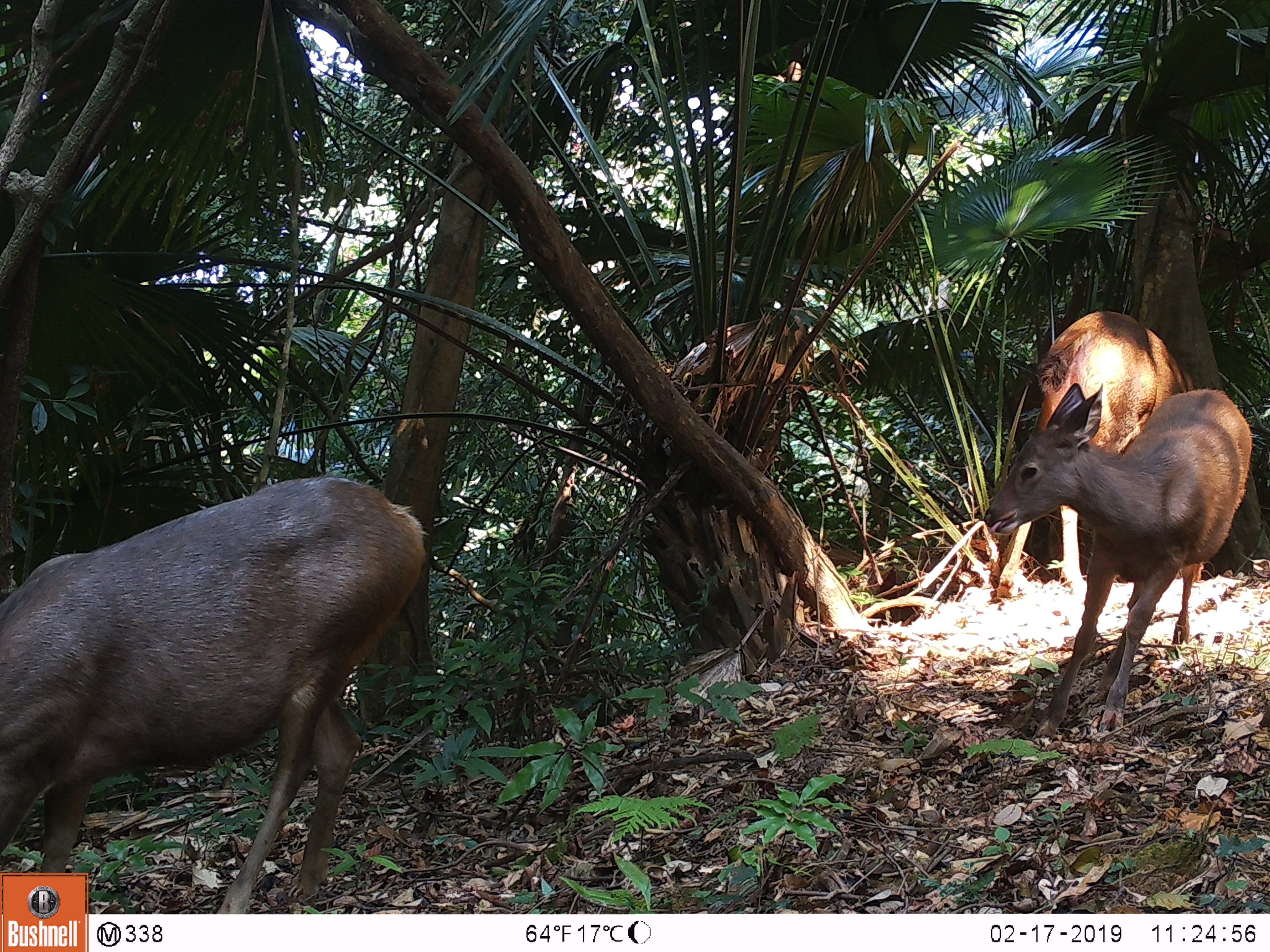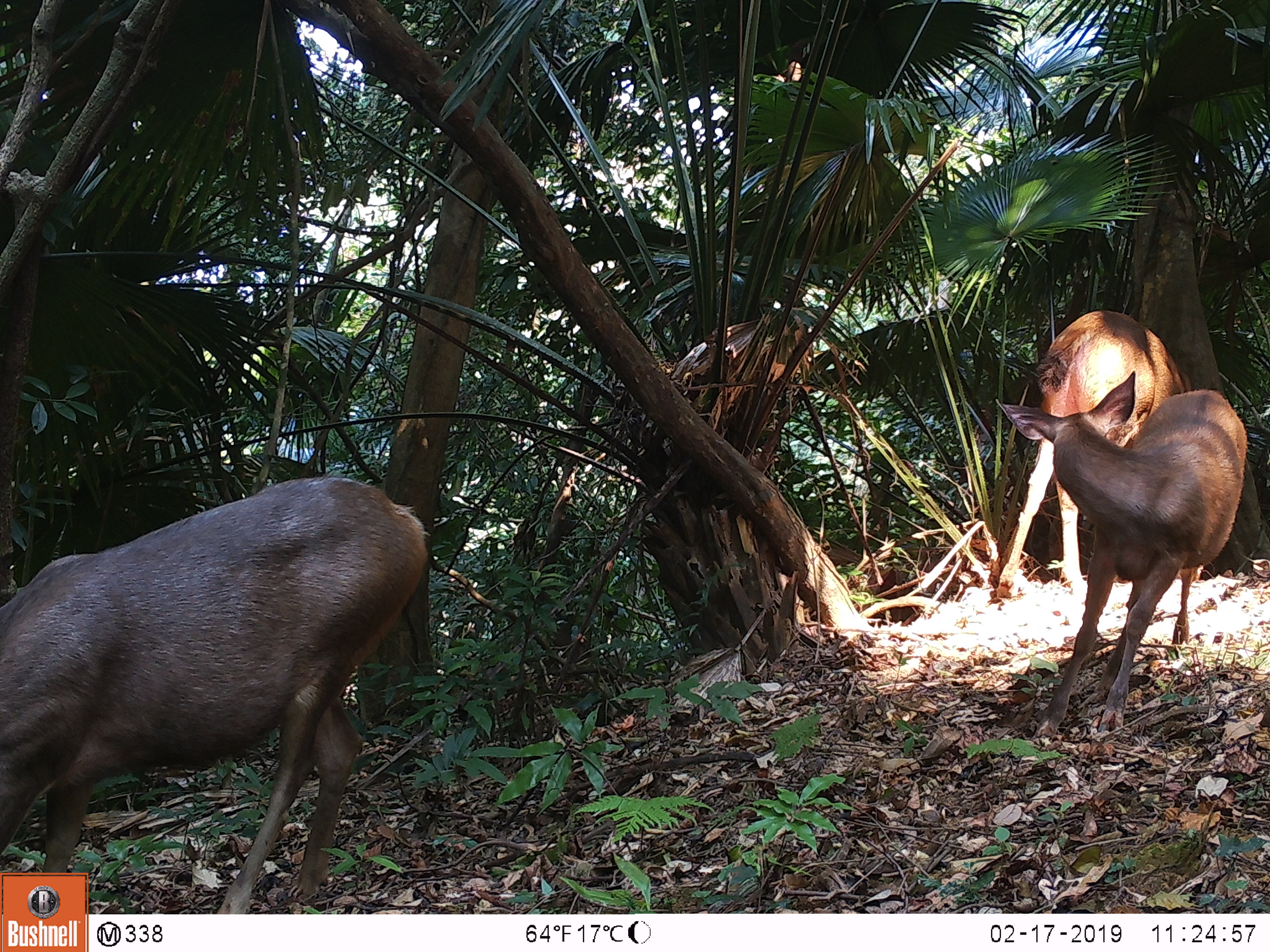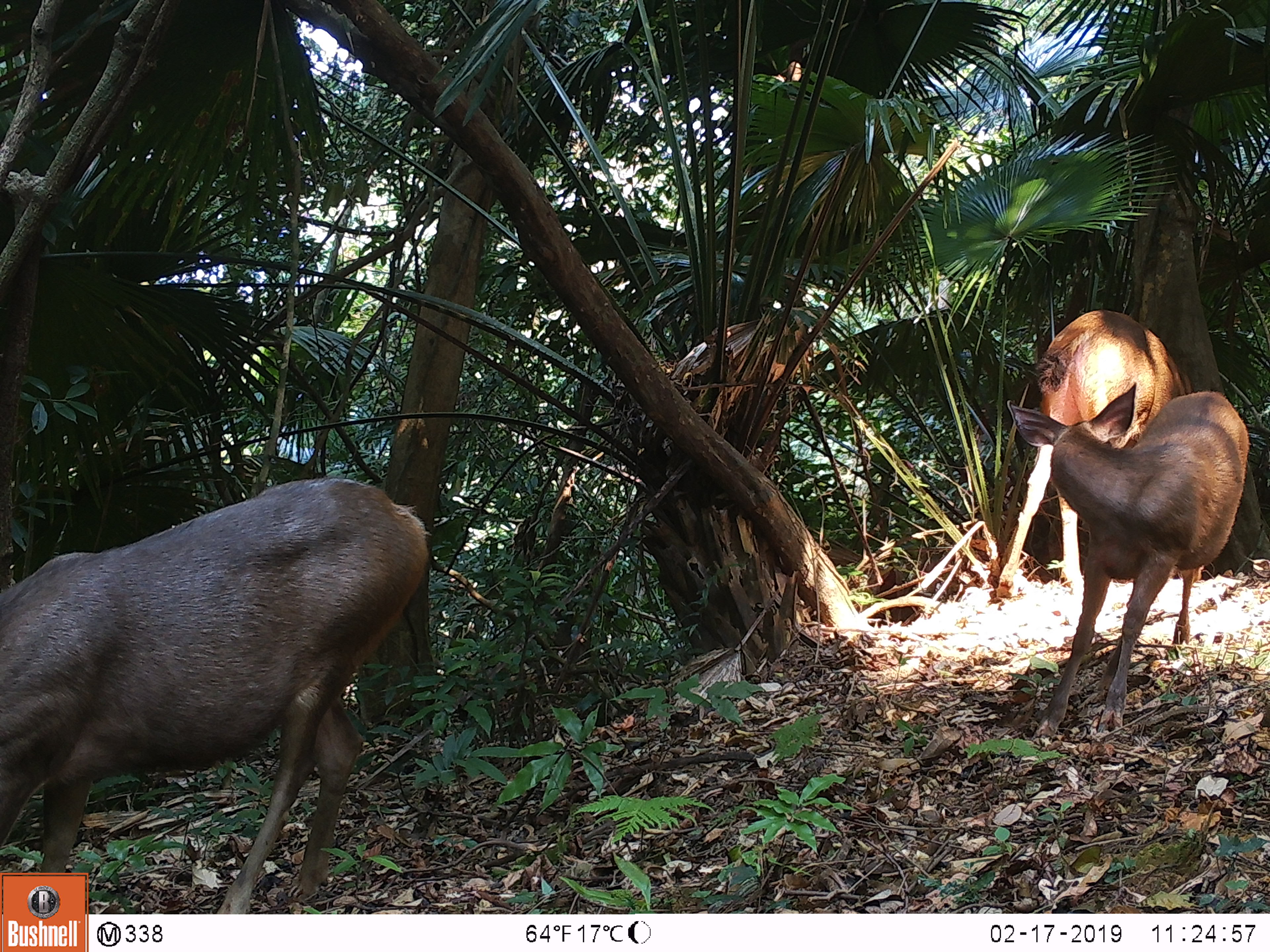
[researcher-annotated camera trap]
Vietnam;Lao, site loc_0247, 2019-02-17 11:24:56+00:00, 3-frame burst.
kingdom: Animalia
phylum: Chordata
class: Mammalia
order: Artiodactyla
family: Cervidae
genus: Rusa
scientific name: Rusa unicolor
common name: sambar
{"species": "sambar (Rusa unicolor)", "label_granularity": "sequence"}